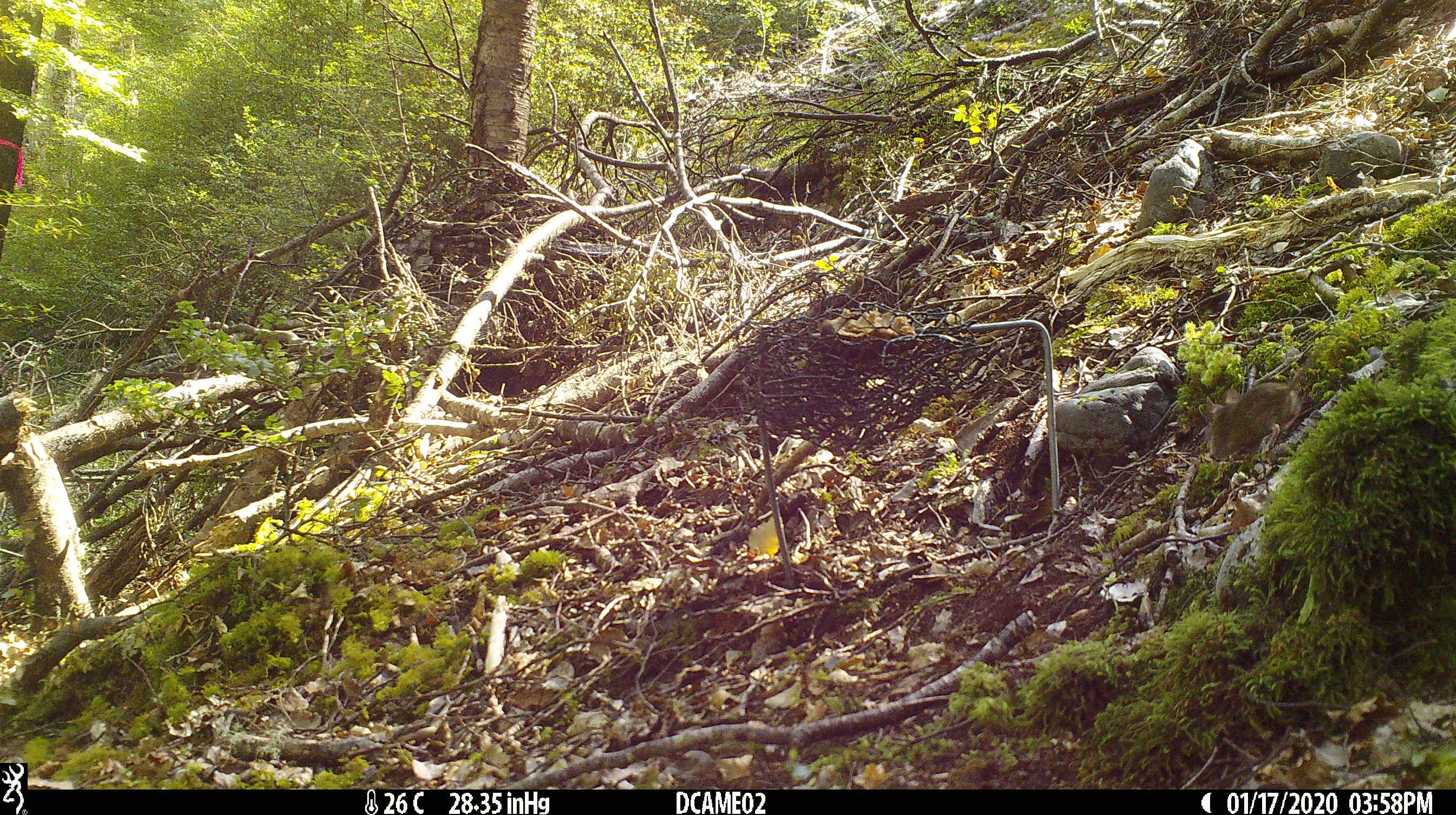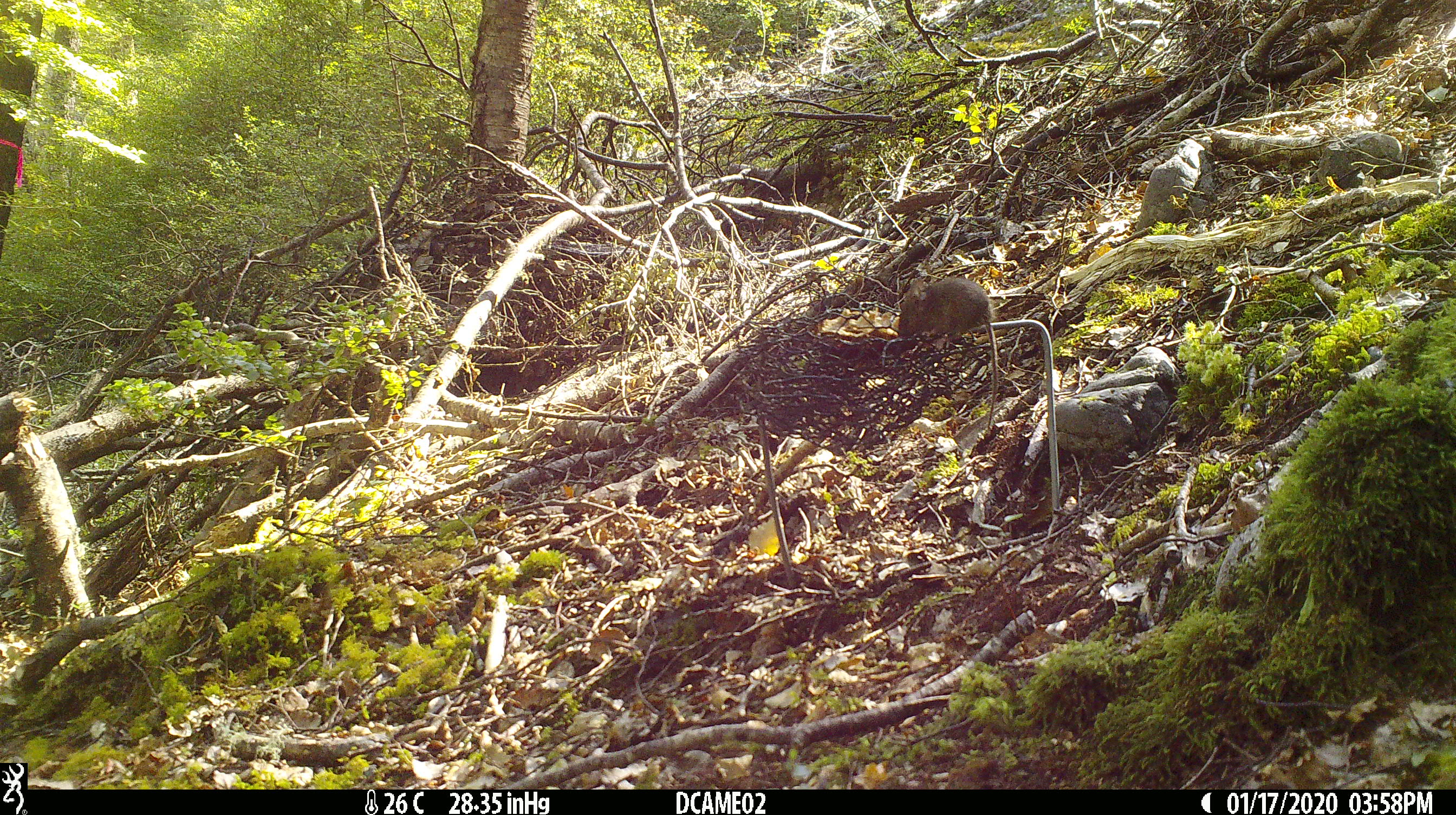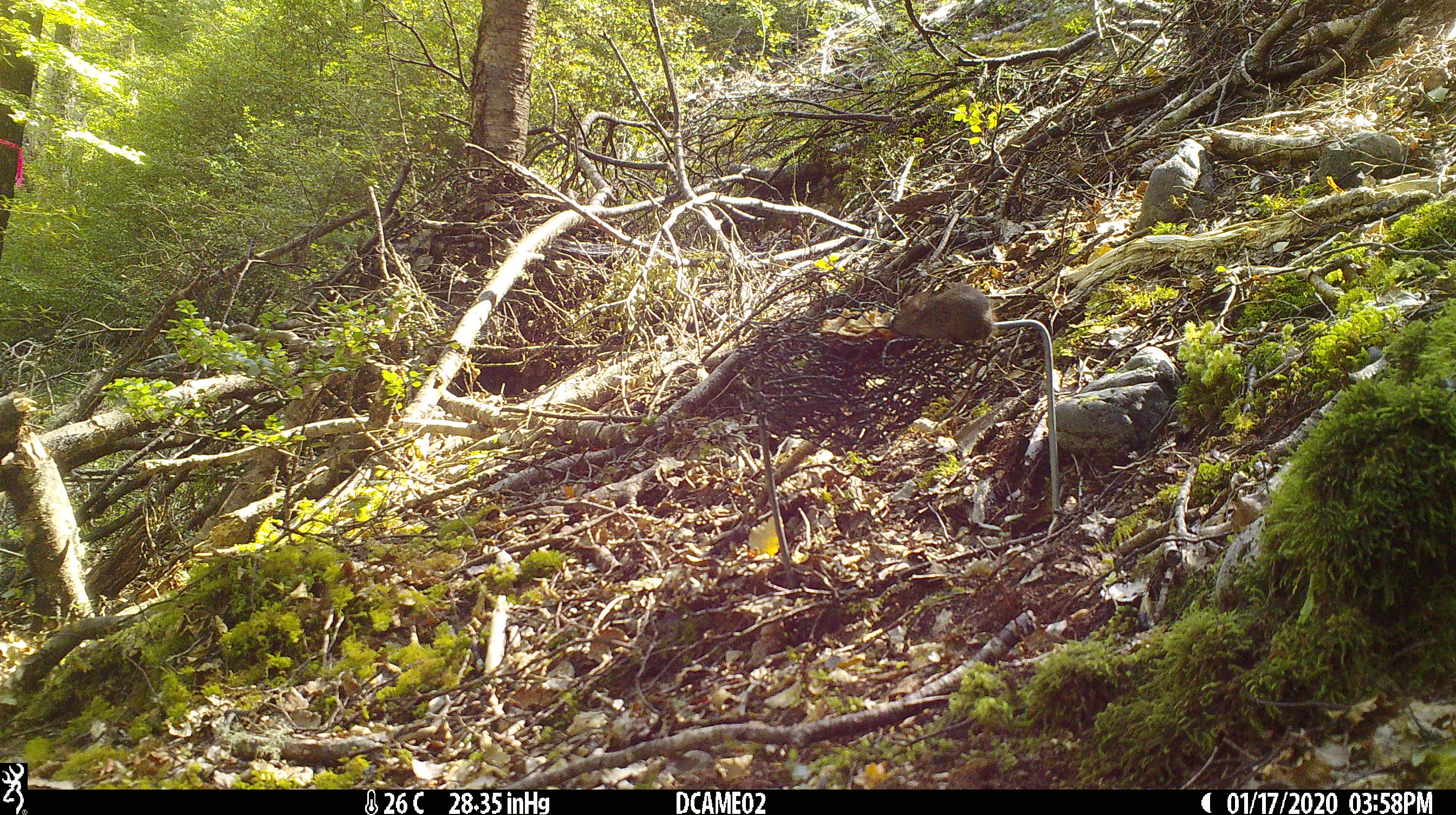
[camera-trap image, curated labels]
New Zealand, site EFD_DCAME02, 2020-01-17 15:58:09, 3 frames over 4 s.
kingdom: Animalia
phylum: Chordata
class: Mammalia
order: Rodentia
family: Muridae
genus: Mus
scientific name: Mus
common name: mouse